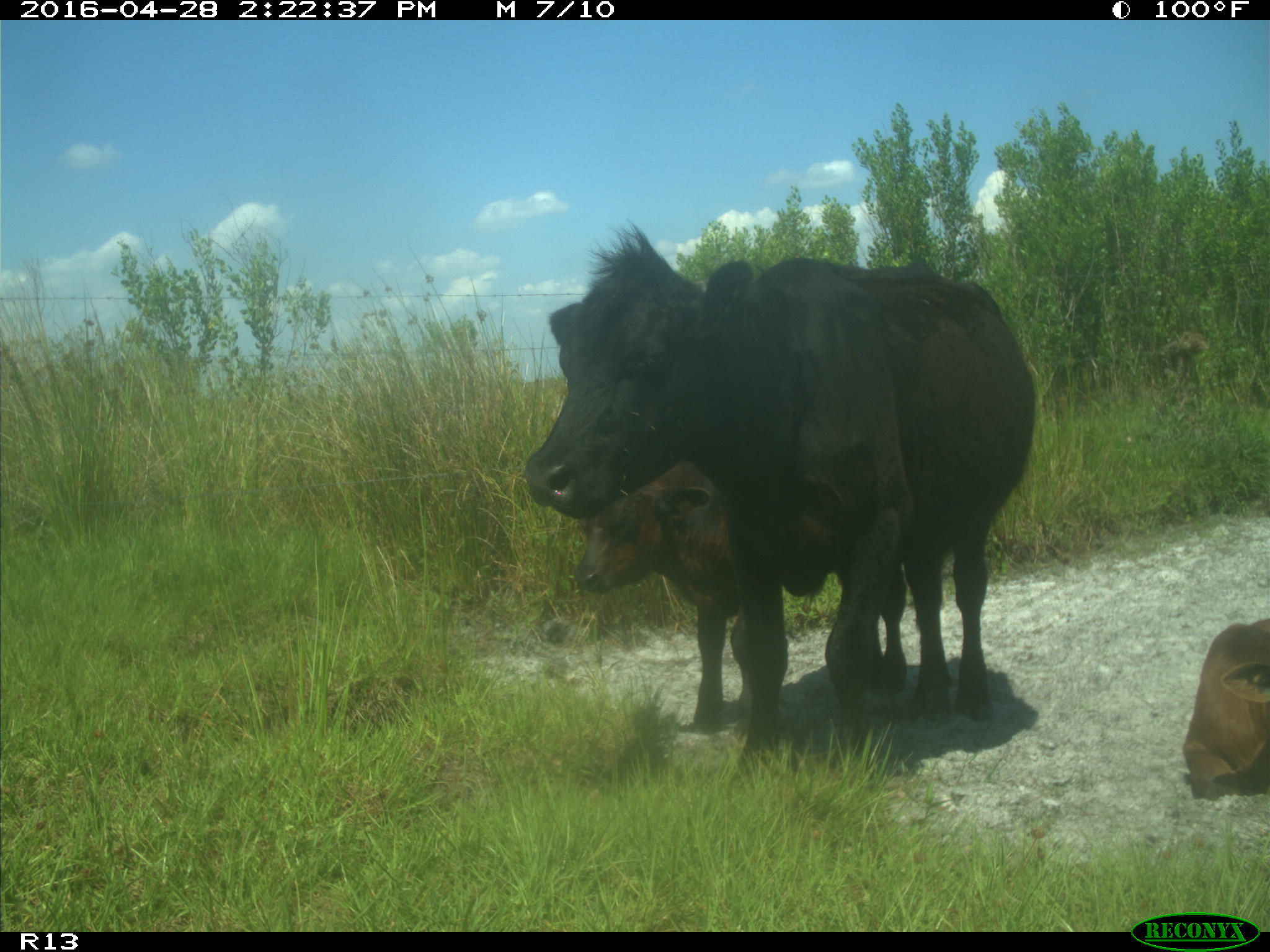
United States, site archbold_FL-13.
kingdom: Animalia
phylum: Chordata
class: Mammalia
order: Artiodactyla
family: Bovidae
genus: Bos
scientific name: Bos taurus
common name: domestic cow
Bos taurus (domestic cow).